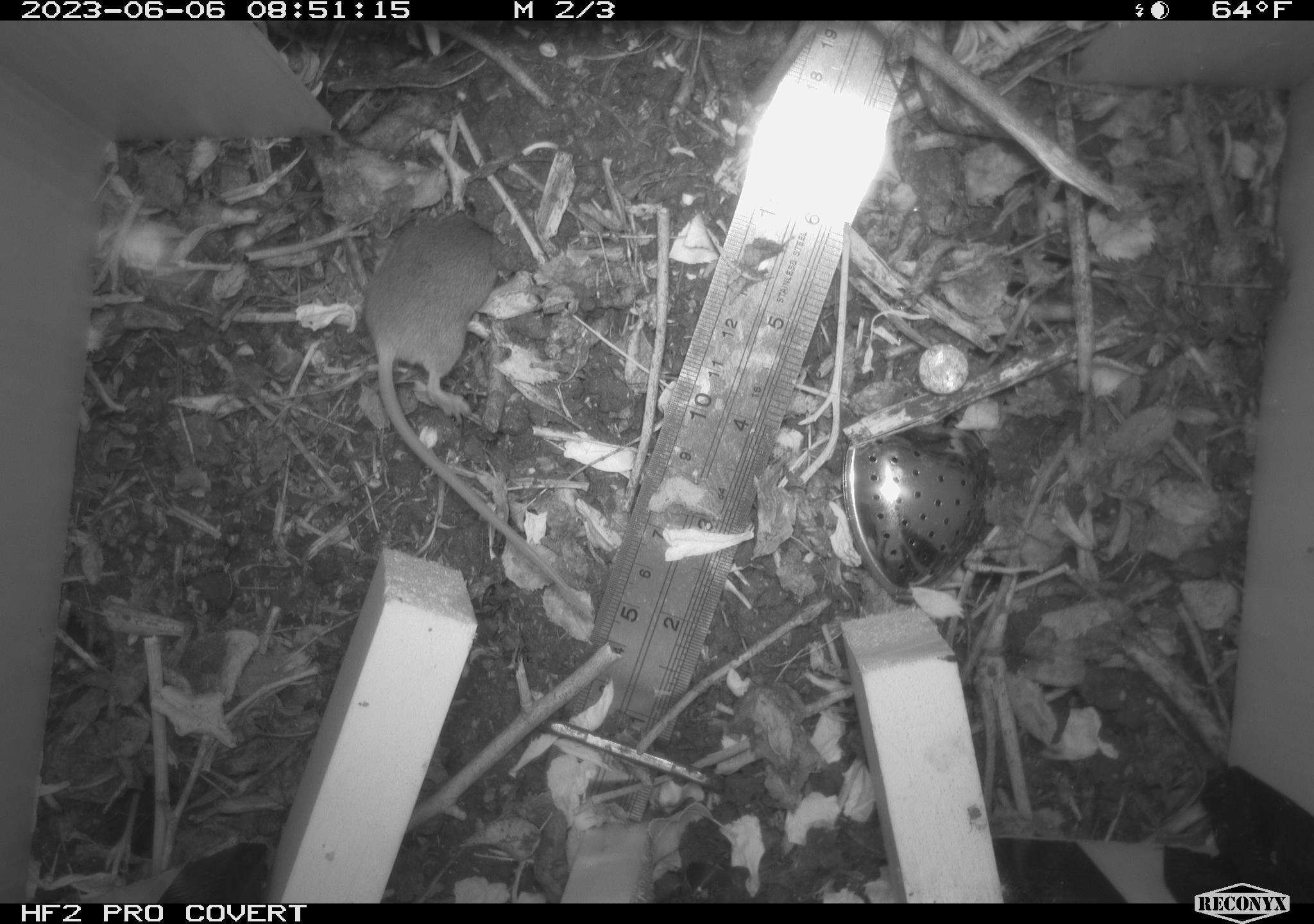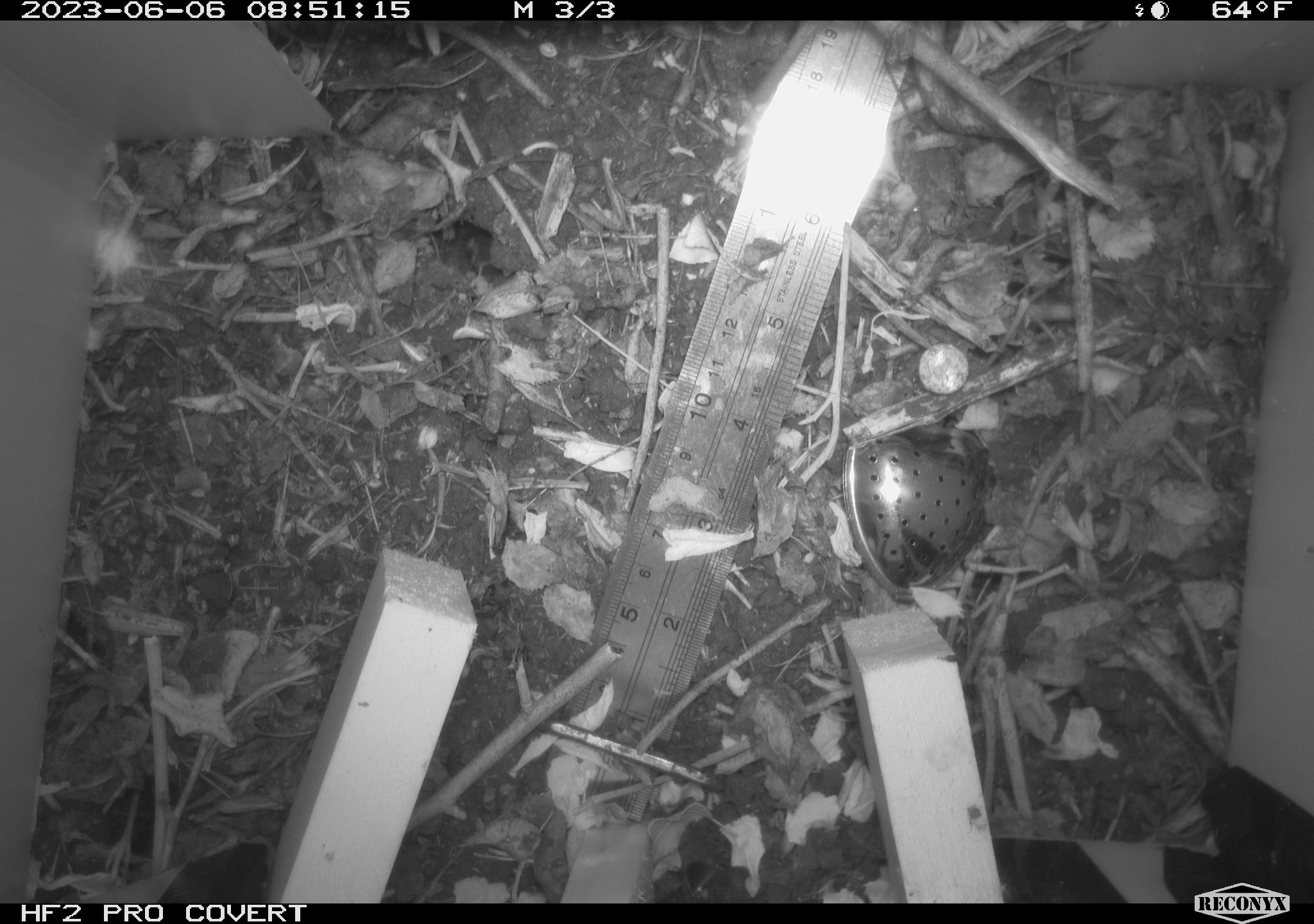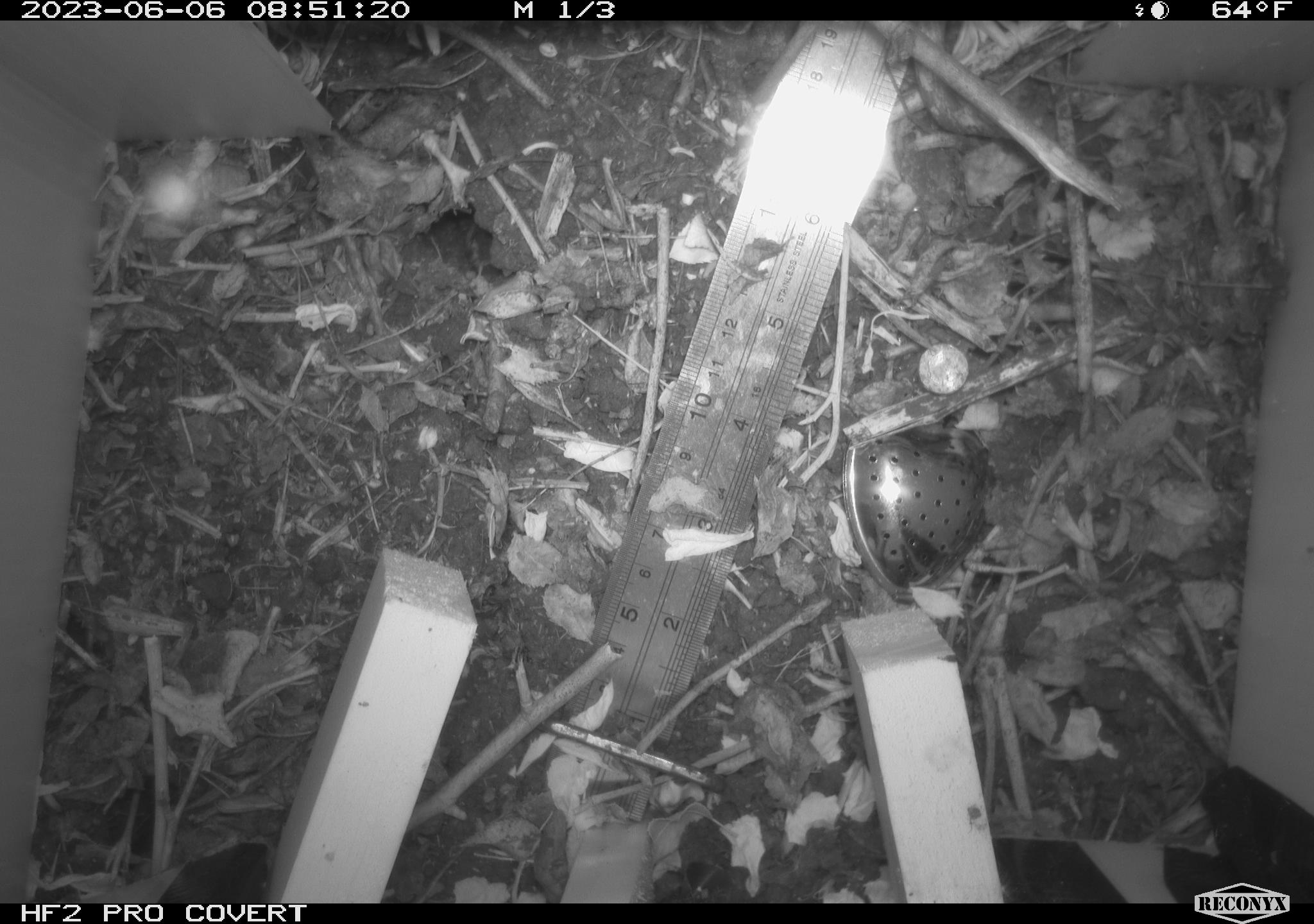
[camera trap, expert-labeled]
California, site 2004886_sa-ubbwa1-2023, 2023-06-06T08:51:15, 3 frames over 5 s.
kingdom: Animalia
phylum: Chordata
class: Mammalia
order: Rodentia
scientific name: Rodentia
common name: rodent